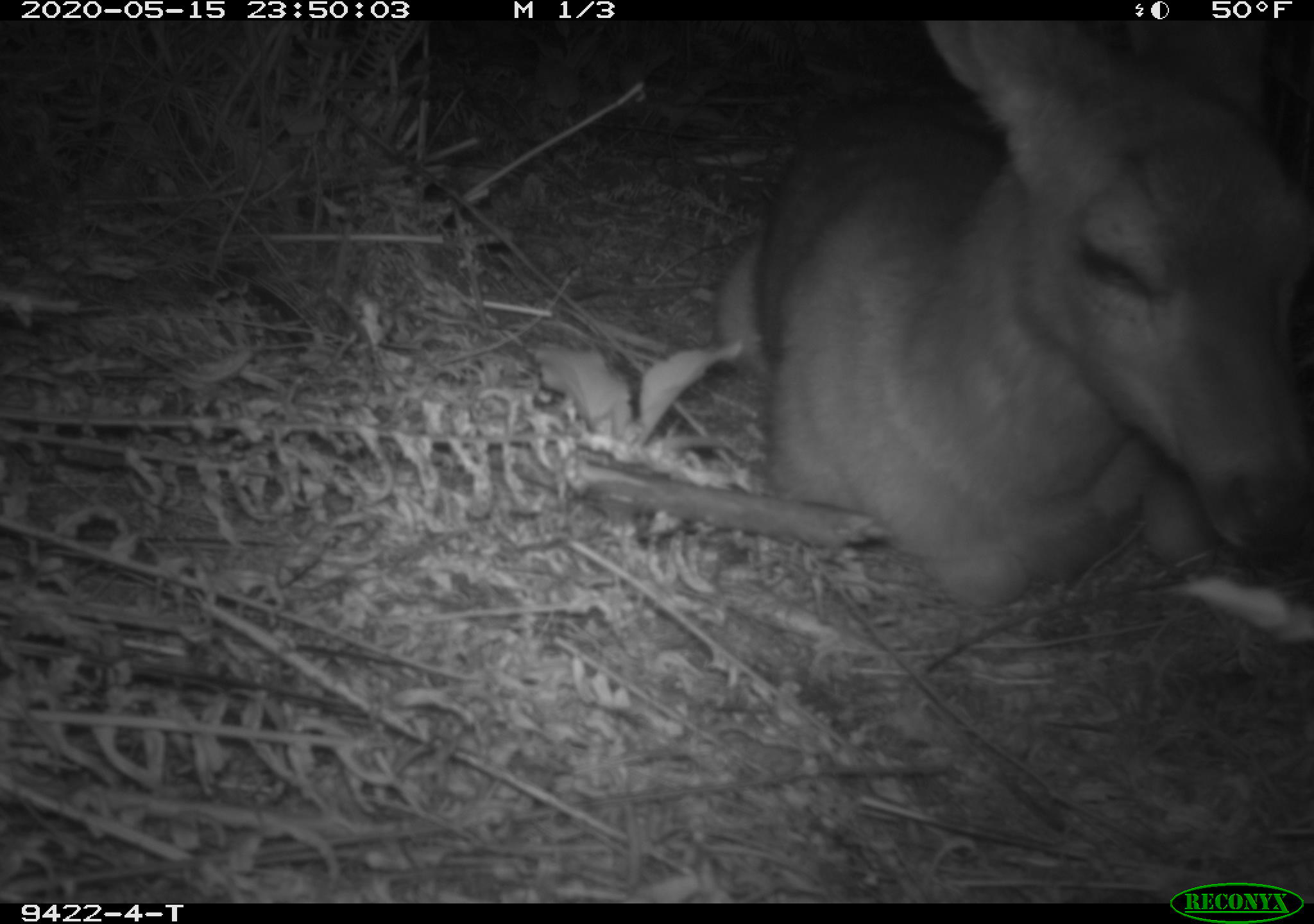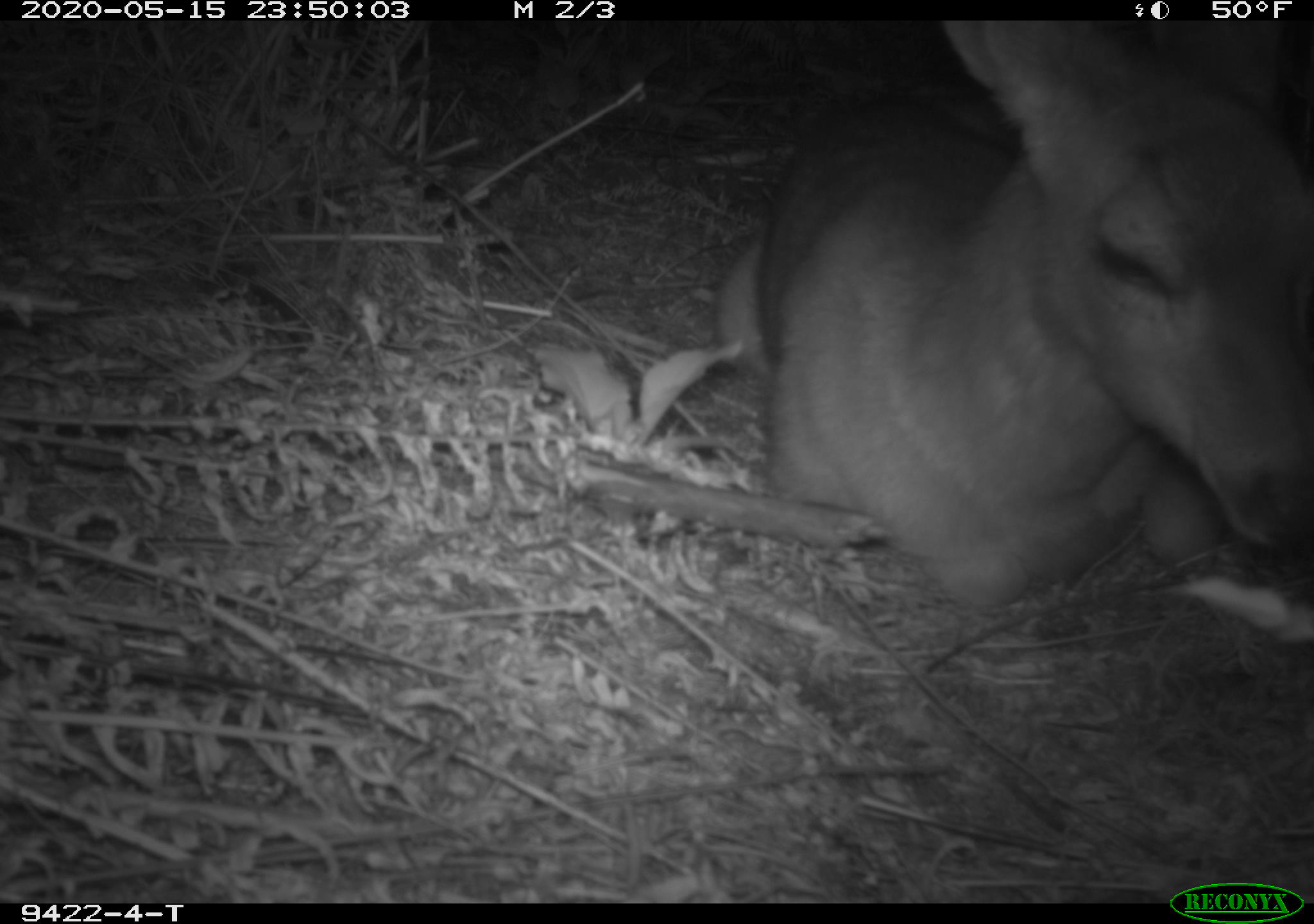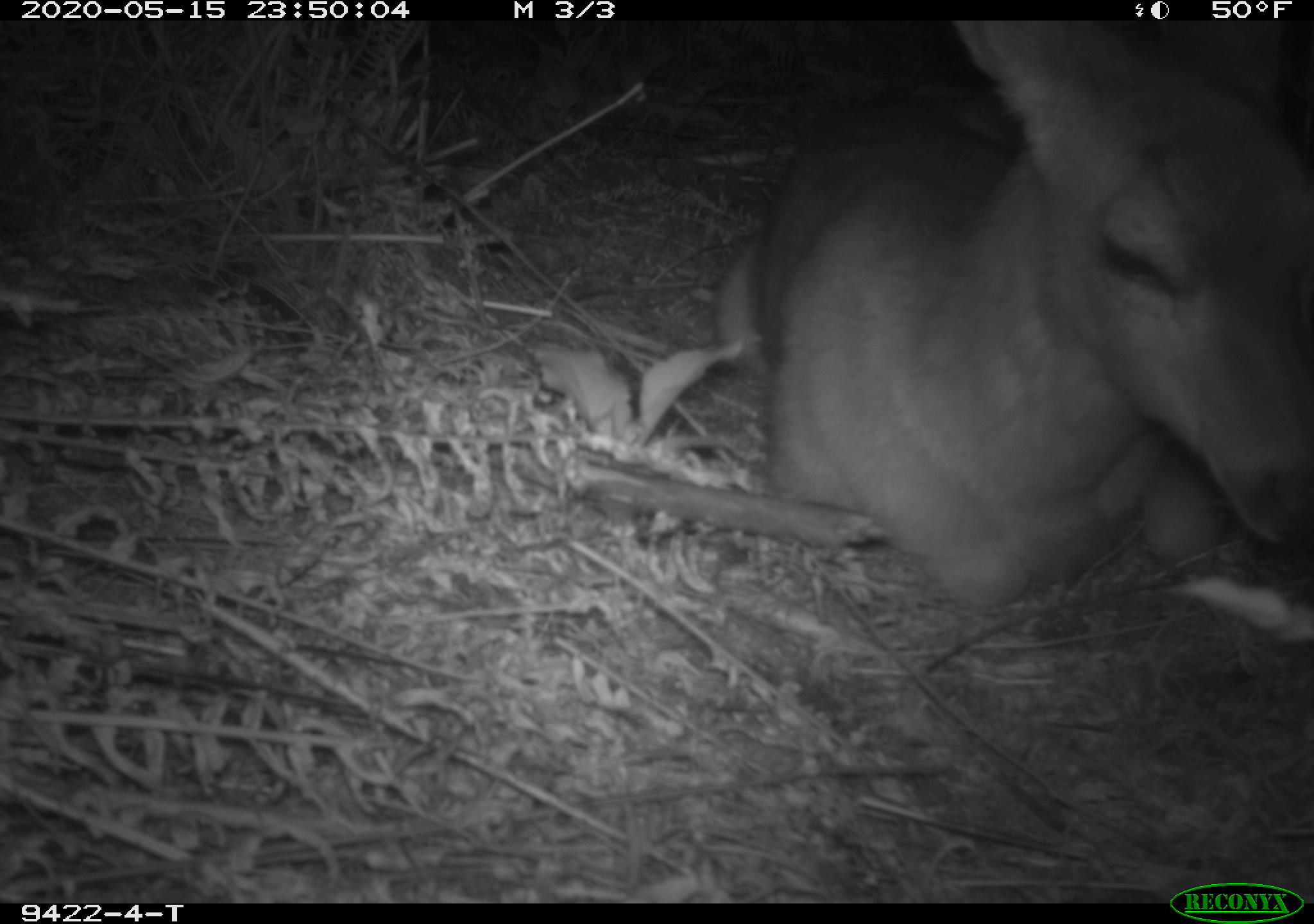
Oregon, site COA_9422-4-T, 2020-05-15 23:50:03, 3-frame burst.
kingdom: Animalia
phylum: Chordata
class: Mammalia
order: Artiodactyla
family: Cervidae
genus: Odocoileus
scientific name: Odocoileus hemionus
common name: black-tailed deer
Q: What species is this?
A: Black-tailed deer (Odocoileus hemionus).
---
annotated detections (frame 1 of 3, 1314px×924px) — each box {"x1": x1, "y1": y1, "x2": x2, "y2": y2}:
black-tailed deer: {"x1": 698, "y1": 28, "x2": 1309, "y2": 621}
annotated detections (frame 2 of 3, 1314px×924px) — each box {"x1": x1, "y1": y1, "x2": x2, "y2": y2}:
black-tailed deer: {"x1": 685, "y1": 28, "x2": 1307, "y2": 625}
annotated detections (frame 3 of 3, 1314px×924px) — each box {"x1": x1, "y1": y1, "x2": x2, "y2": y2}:
black-tailed deer: {"x1": 702, "y1": 26, "x2": 1309, "y2": 617}